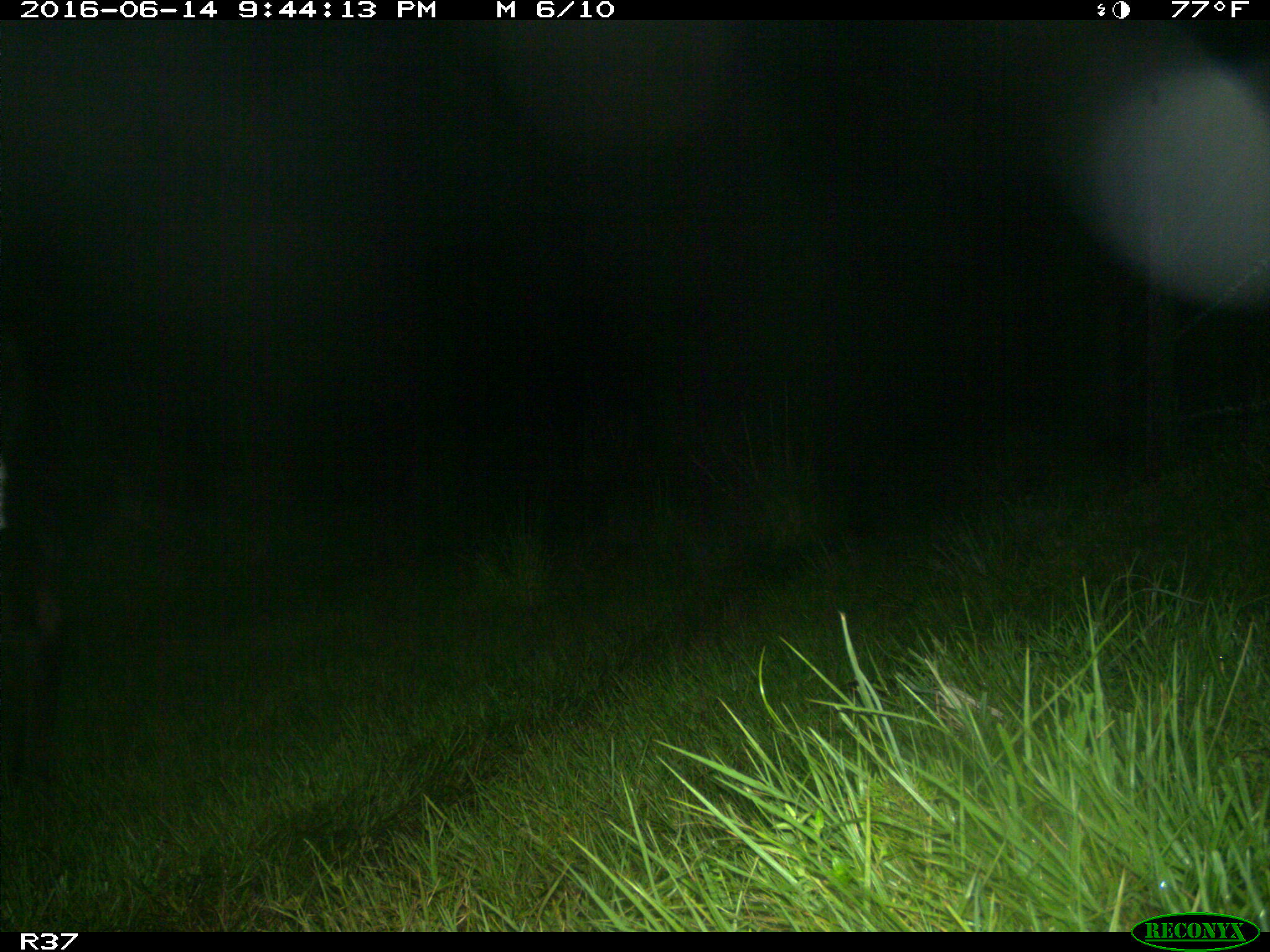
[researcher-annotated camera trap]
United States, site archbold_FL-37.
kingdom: Animalia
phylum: Chordata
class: Mammalia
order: Artiodactyla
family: Bovidae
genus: Bos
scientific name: Bos taurus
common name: domestic cow